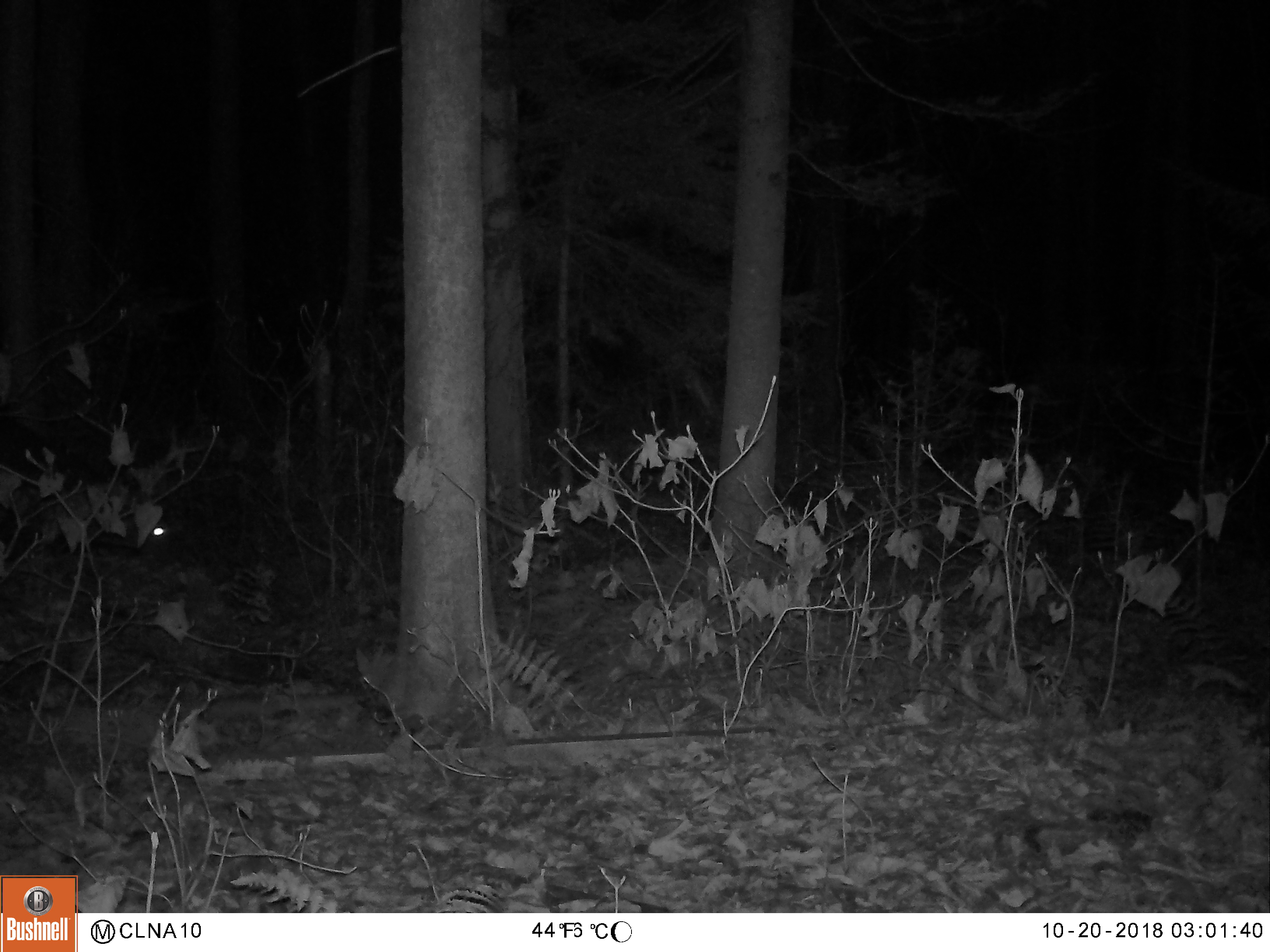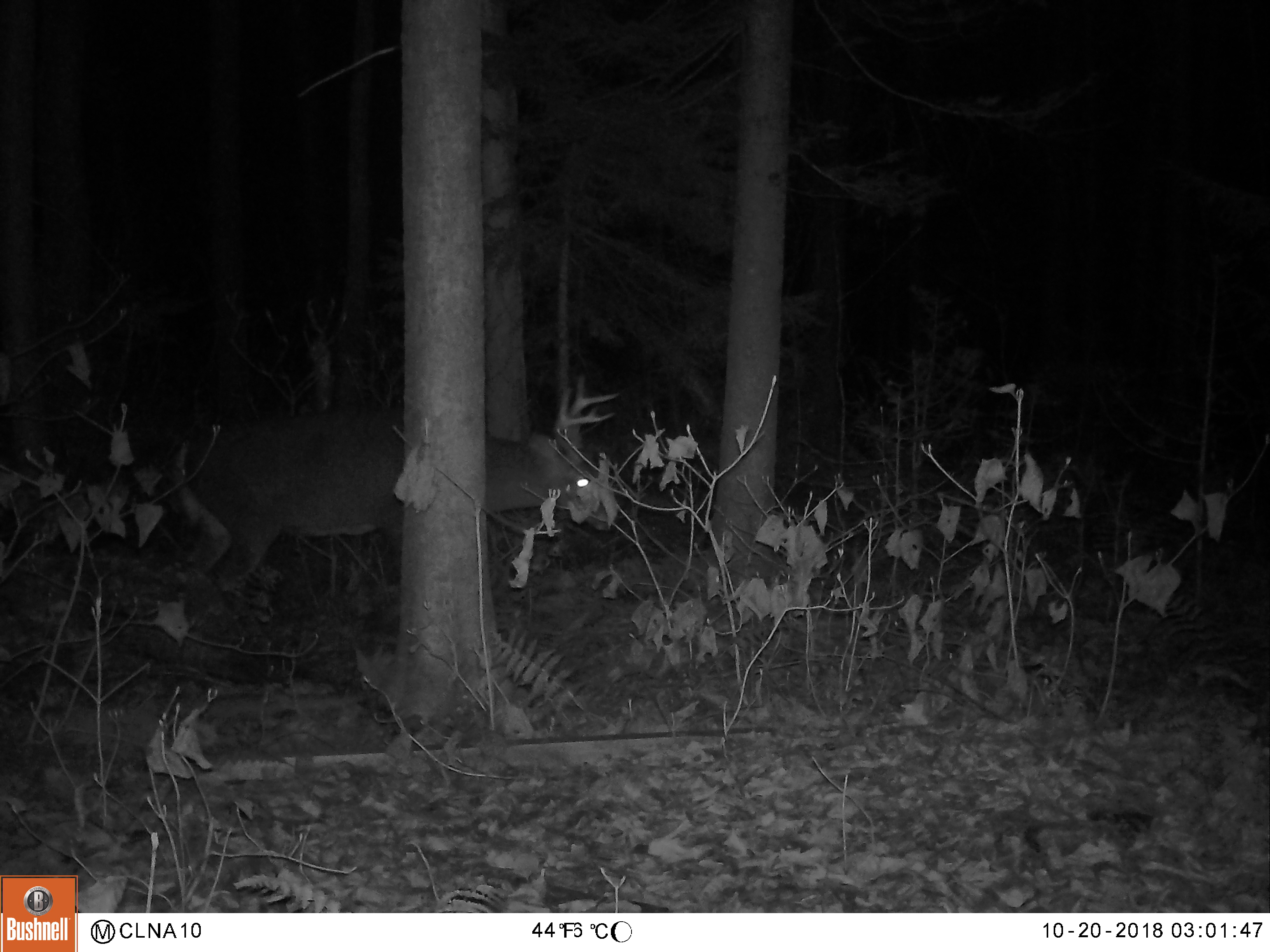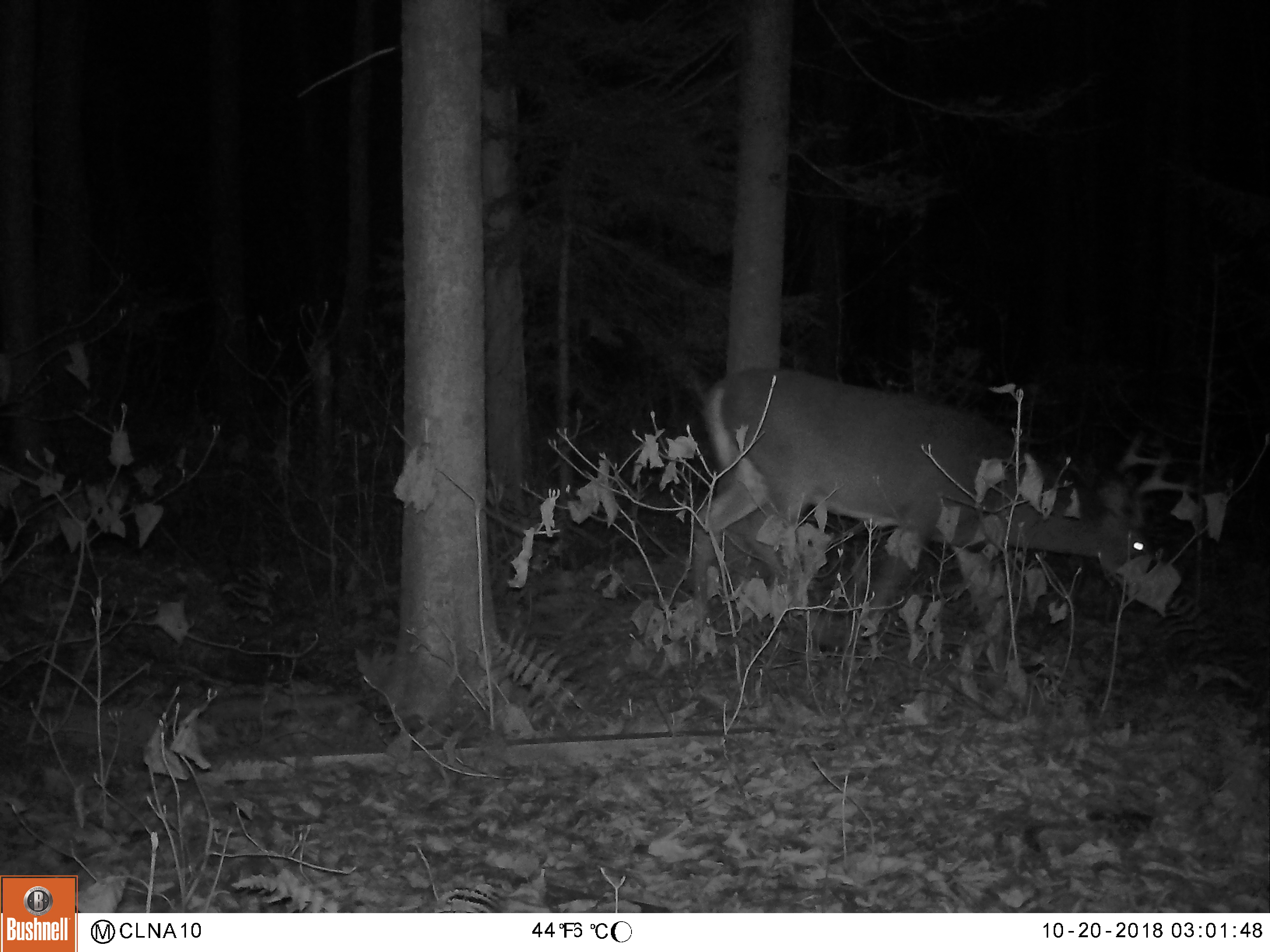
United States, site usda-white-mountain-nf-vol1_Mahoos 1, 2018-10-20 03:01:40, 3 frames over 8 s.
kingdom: Animalia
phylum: Chordata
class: Mammalia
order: Artiodactyla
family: Cervidae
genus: Odocoileus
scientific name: Odocoileus virginianus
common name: white-tailed deer